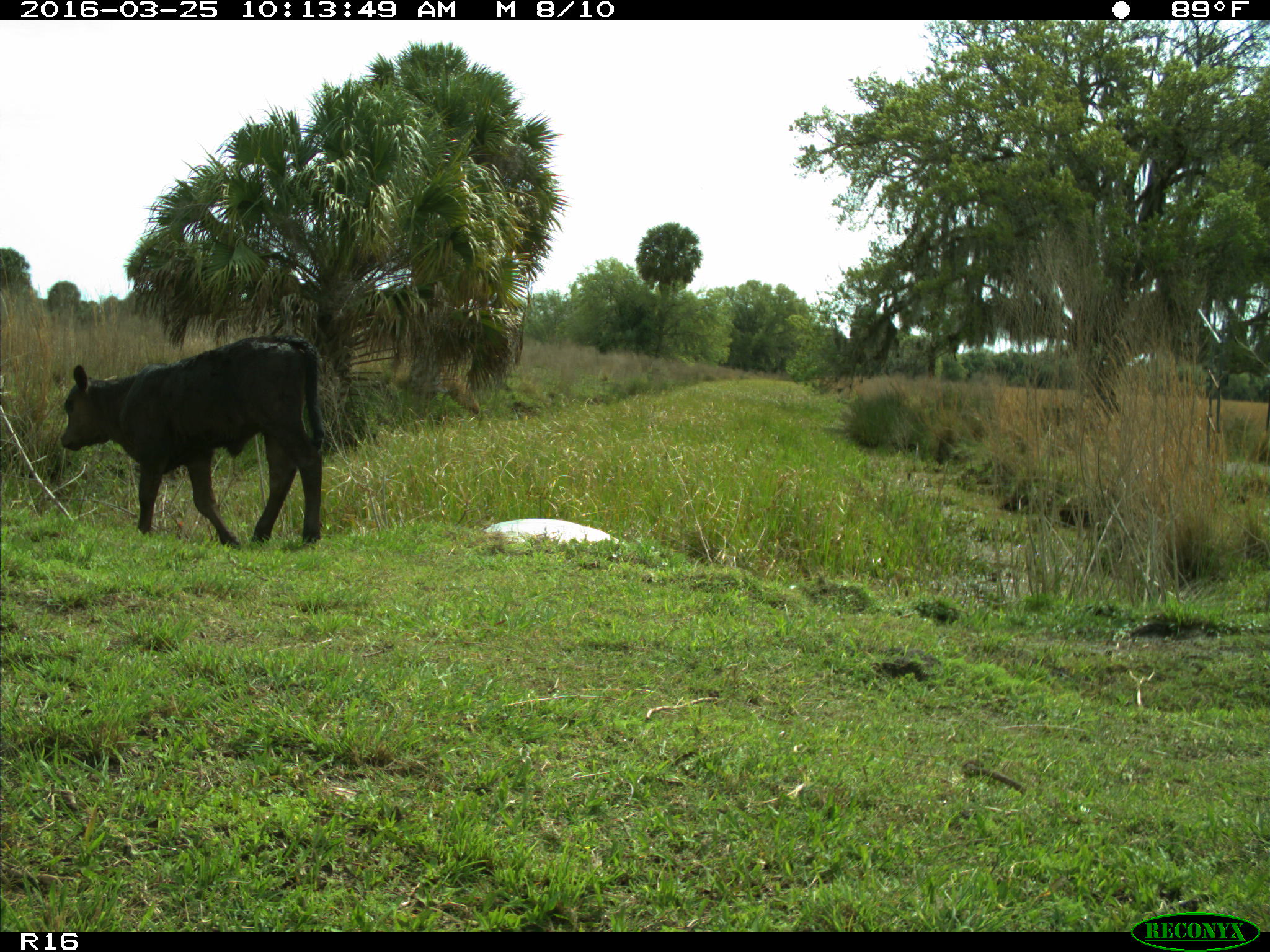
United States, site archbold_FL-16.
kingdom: Animalia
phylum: Chordata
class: Mammalia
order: Artiodactyla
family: Bovidae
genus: Bos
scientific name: Bos taurus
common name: domestic cow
Bos taurus (domestic cow).